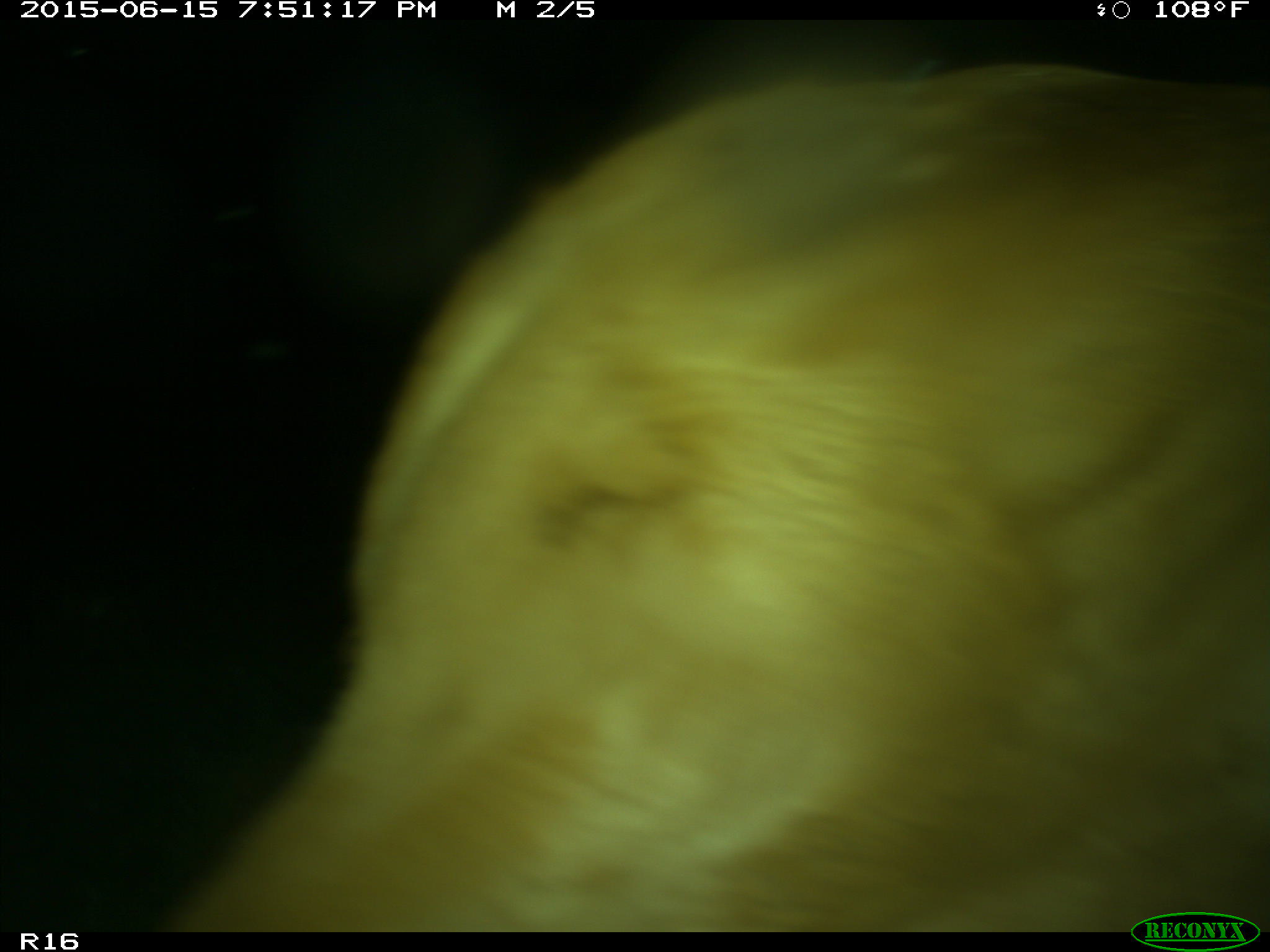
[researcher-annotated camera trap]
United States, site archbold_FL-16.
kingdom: Animalia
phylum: Chordata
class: Mammalia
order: Artiodactyla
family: Bovidae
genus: Bos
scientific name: Bos taurus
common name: domestic cow